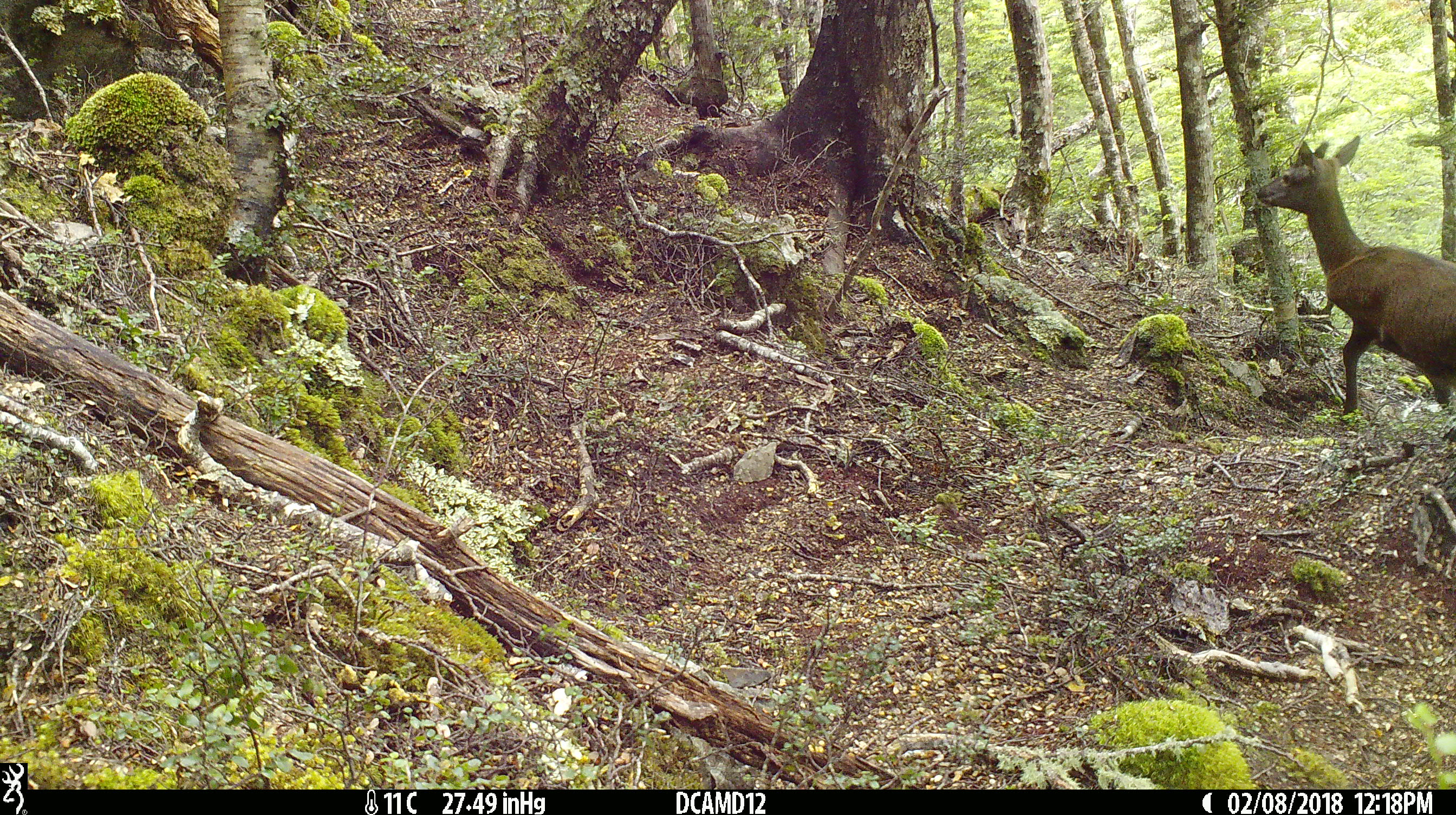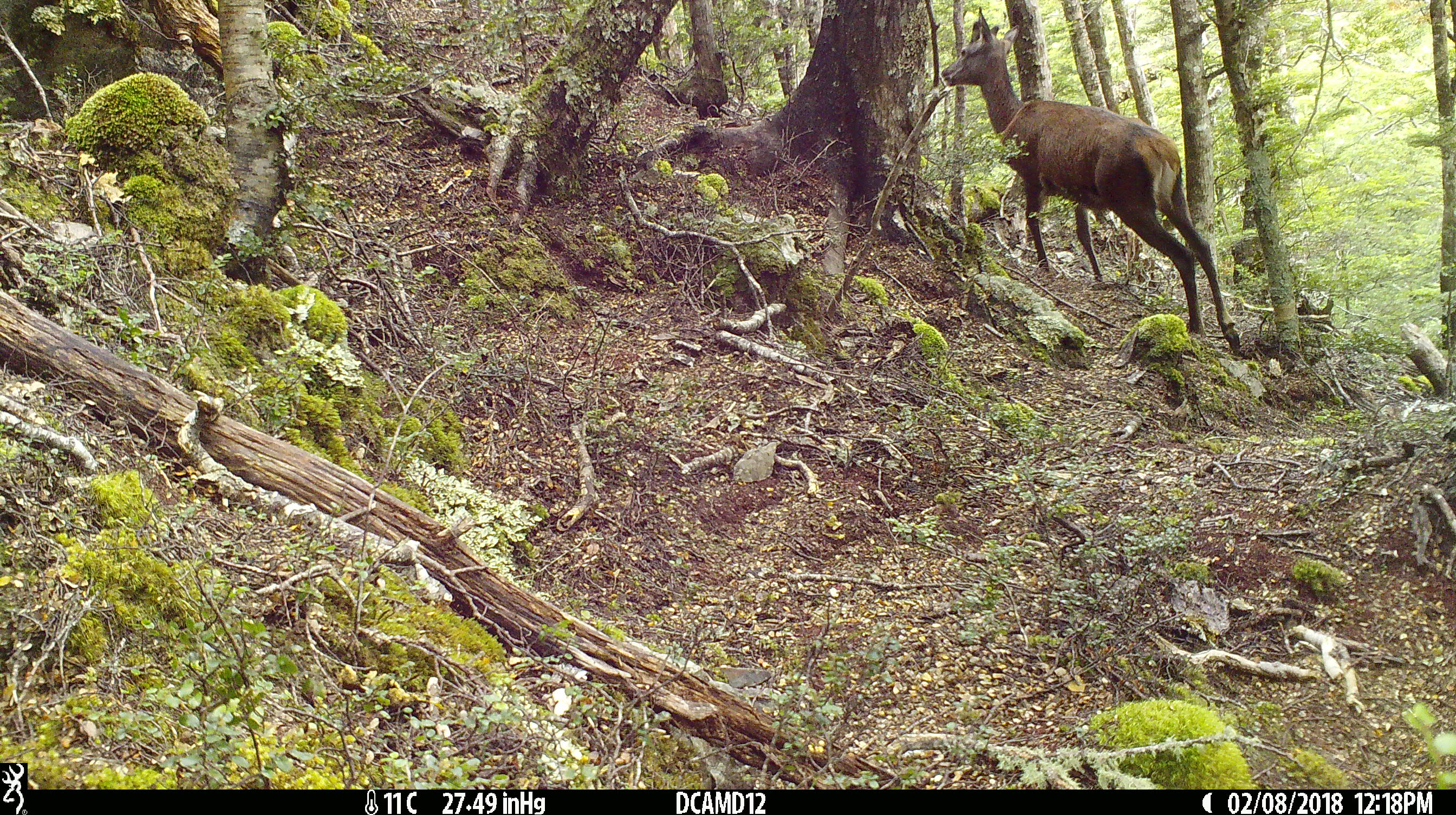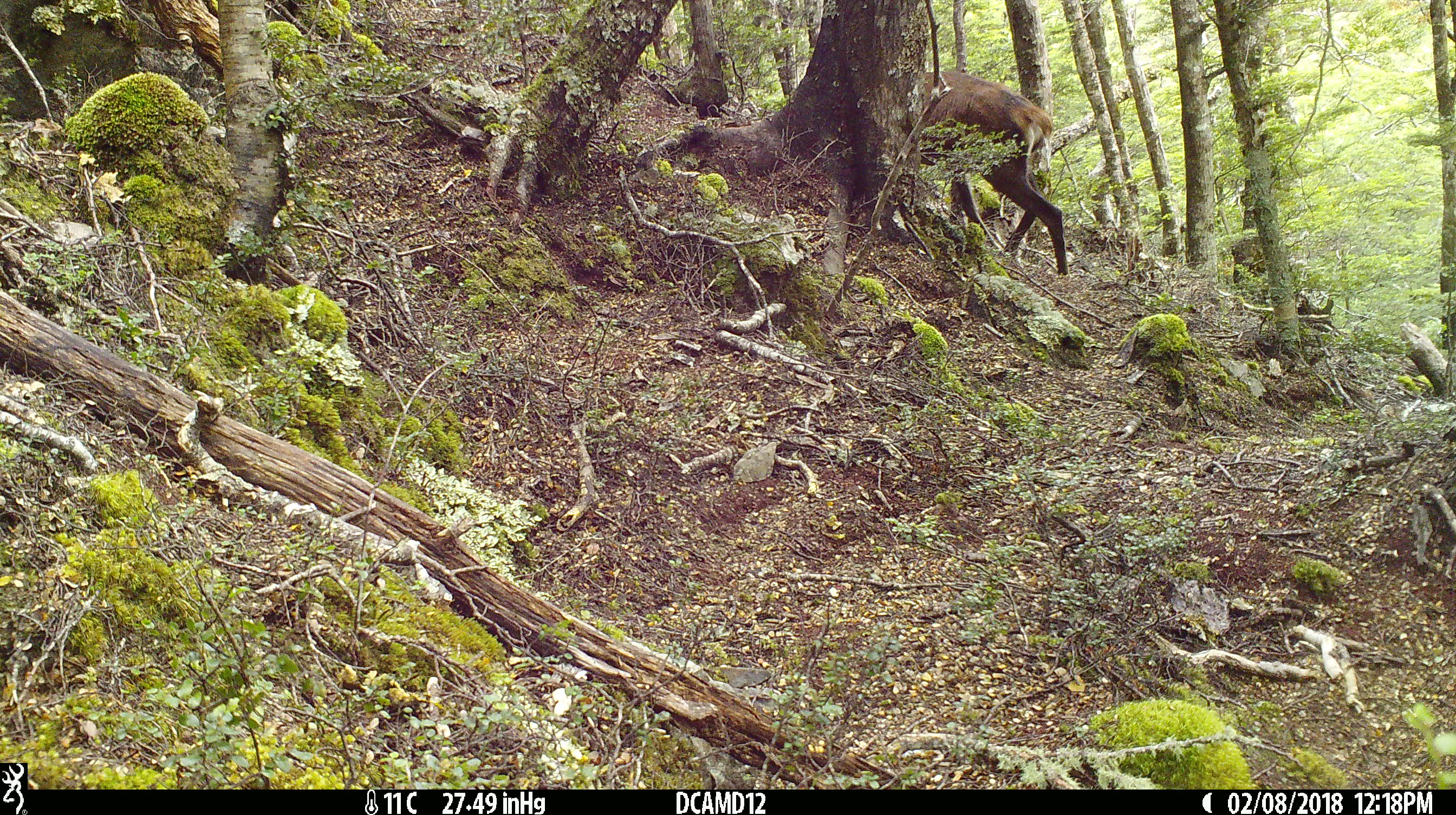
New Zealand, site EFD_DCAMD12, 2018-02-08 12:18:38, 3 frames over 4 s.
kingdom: Animalia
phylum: Chordata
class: Mammalia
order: Artiodactyla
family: Cervidae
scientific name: Cervidae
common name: deer